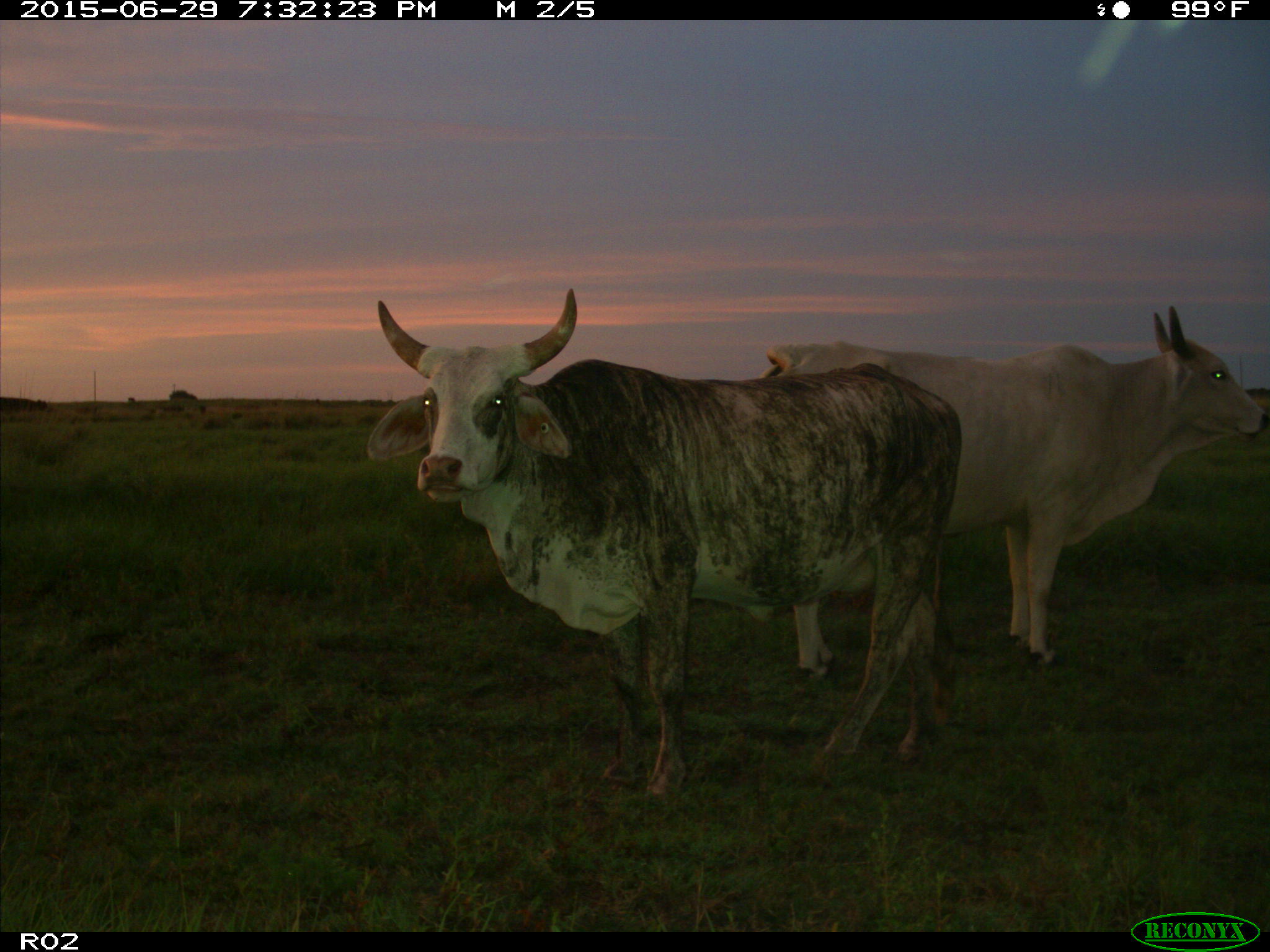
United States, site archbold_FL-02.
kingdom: Animalia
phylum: Chordata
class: Mammalia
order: Artiodactyla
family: Bovidae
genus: Bos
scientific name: Bos taurus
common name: domestic cow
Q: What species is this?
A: Bos taurus (domestic cow).